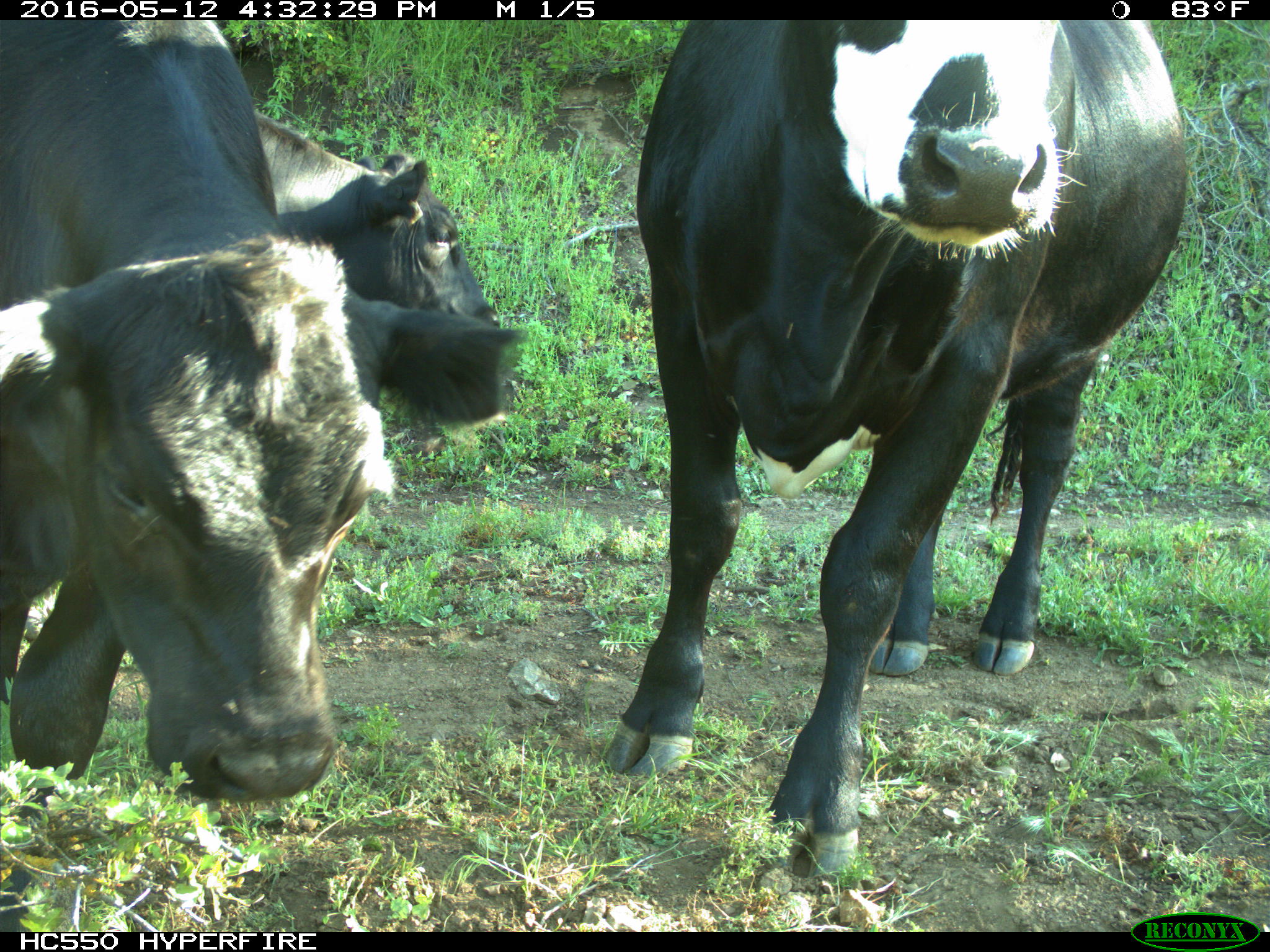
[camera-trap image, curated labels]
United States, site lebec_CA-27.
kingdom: Animalia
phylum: Chordata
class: Mammalia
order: Artiodactyla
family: Bovidae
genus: Bos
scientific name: Bos taurus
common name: domestic cow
Bos taurus (domestic cow).